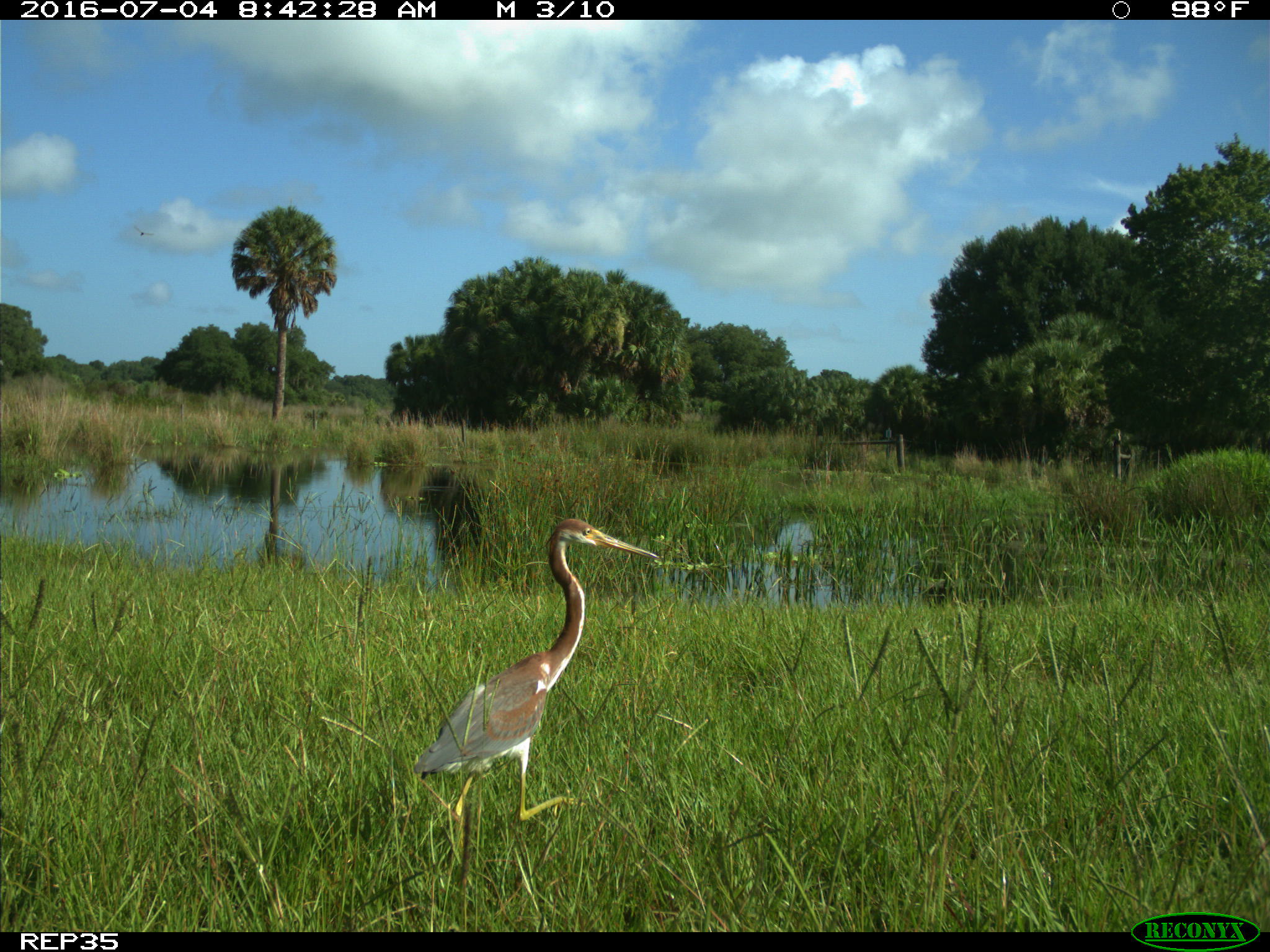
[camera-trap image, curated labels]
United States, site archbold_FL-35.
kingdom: Animalia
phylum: Chordata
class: Aves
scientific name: Aves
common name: birds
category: unidentified bird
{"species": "unidentified bird (birds) (Aves)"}